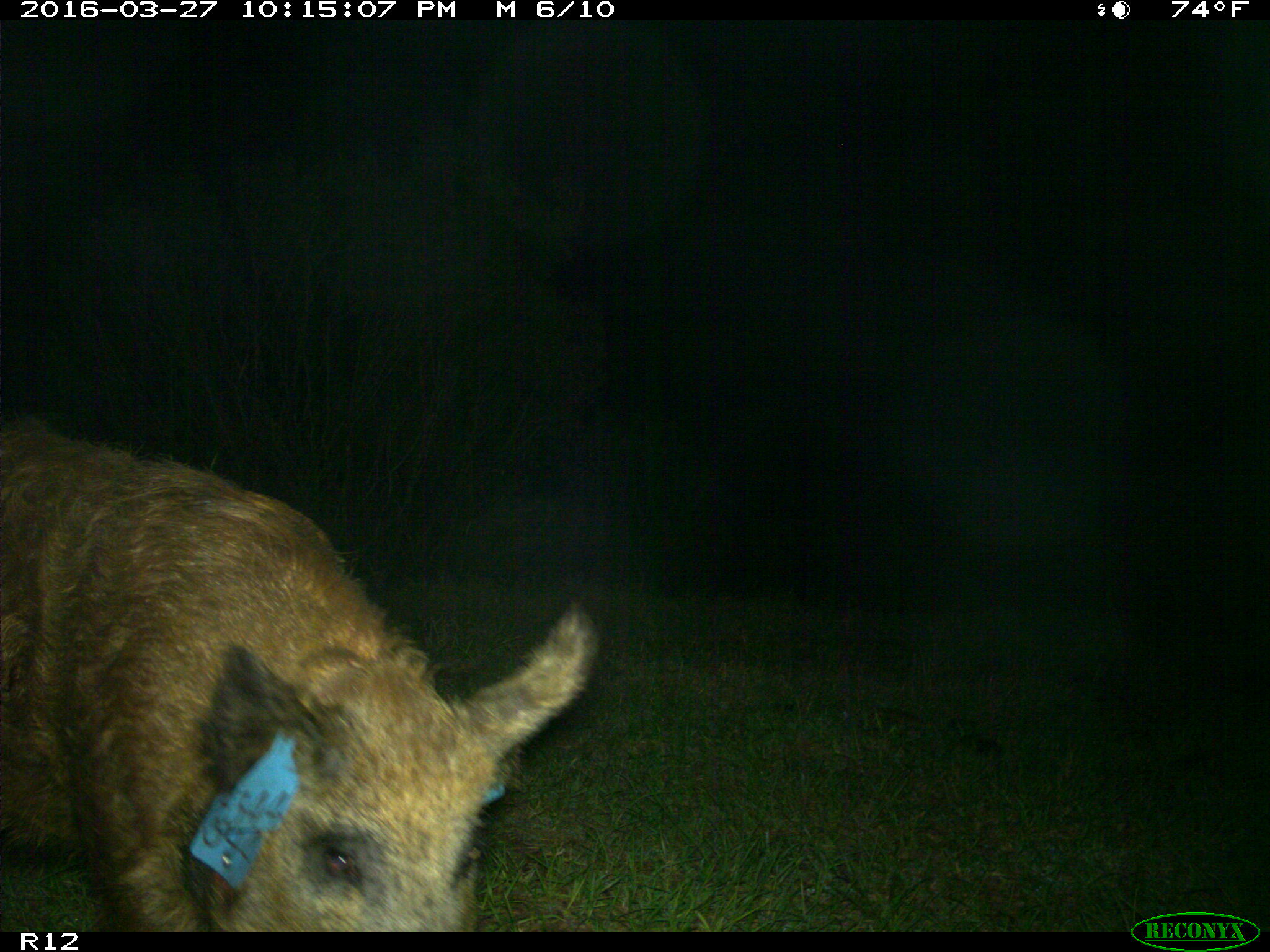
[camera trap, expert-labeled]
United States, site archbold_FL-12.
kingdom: Animalia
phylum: Chordata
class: Mammalia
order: Artiodactyla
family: Suidae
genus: Sus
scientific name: Sus scrofa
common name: wild boar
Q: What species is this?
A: Sus scrofa (wild boar).